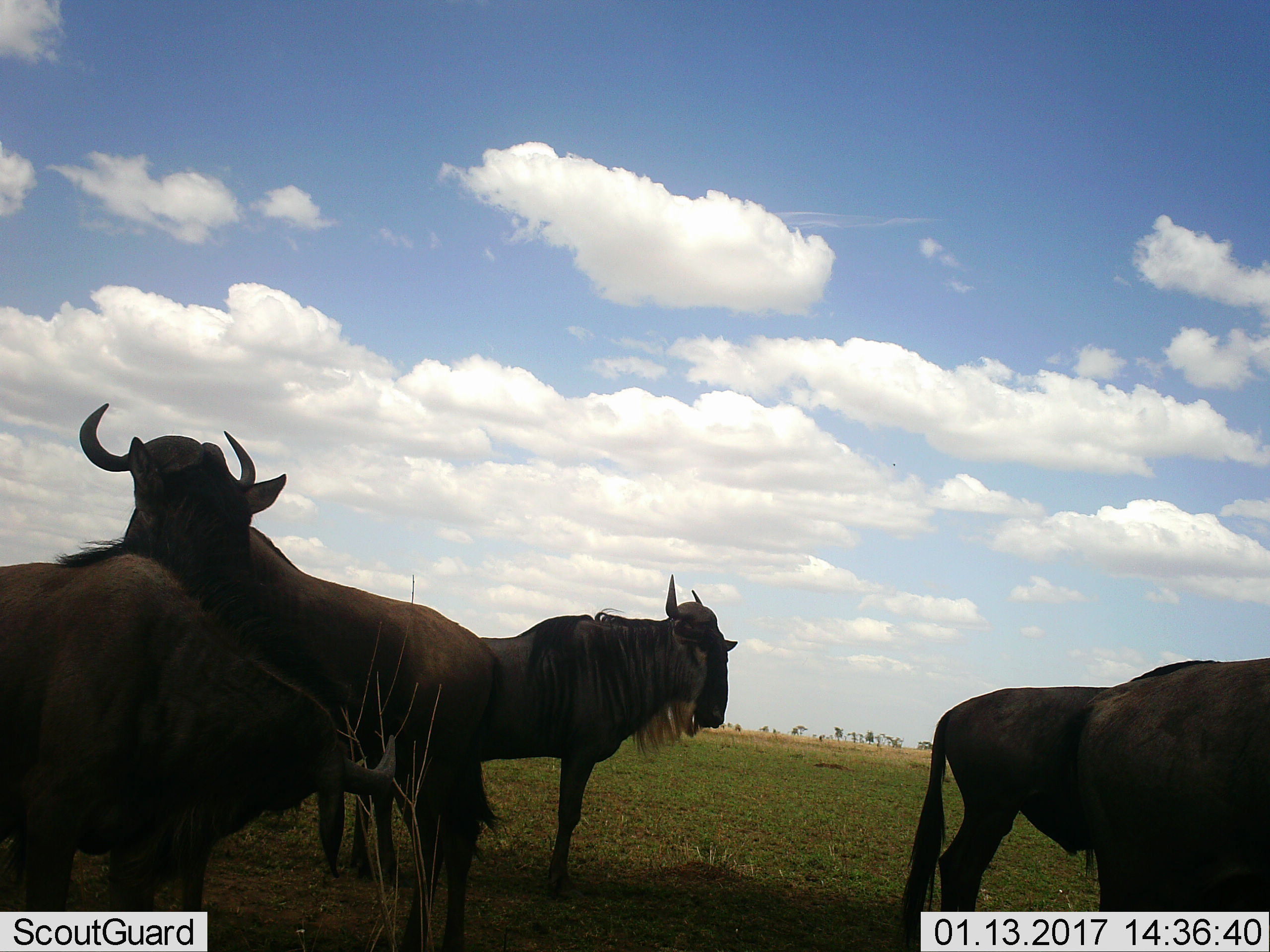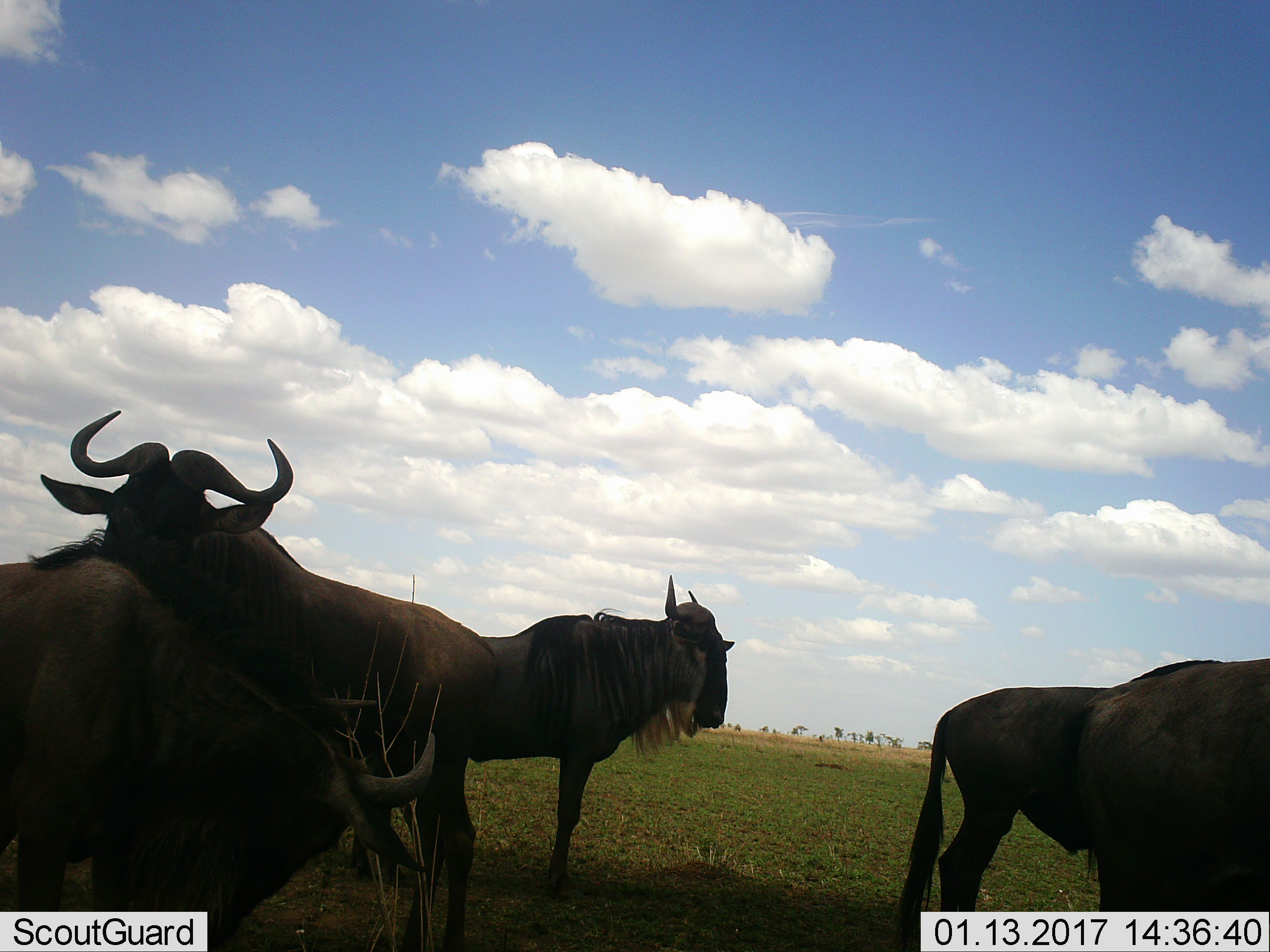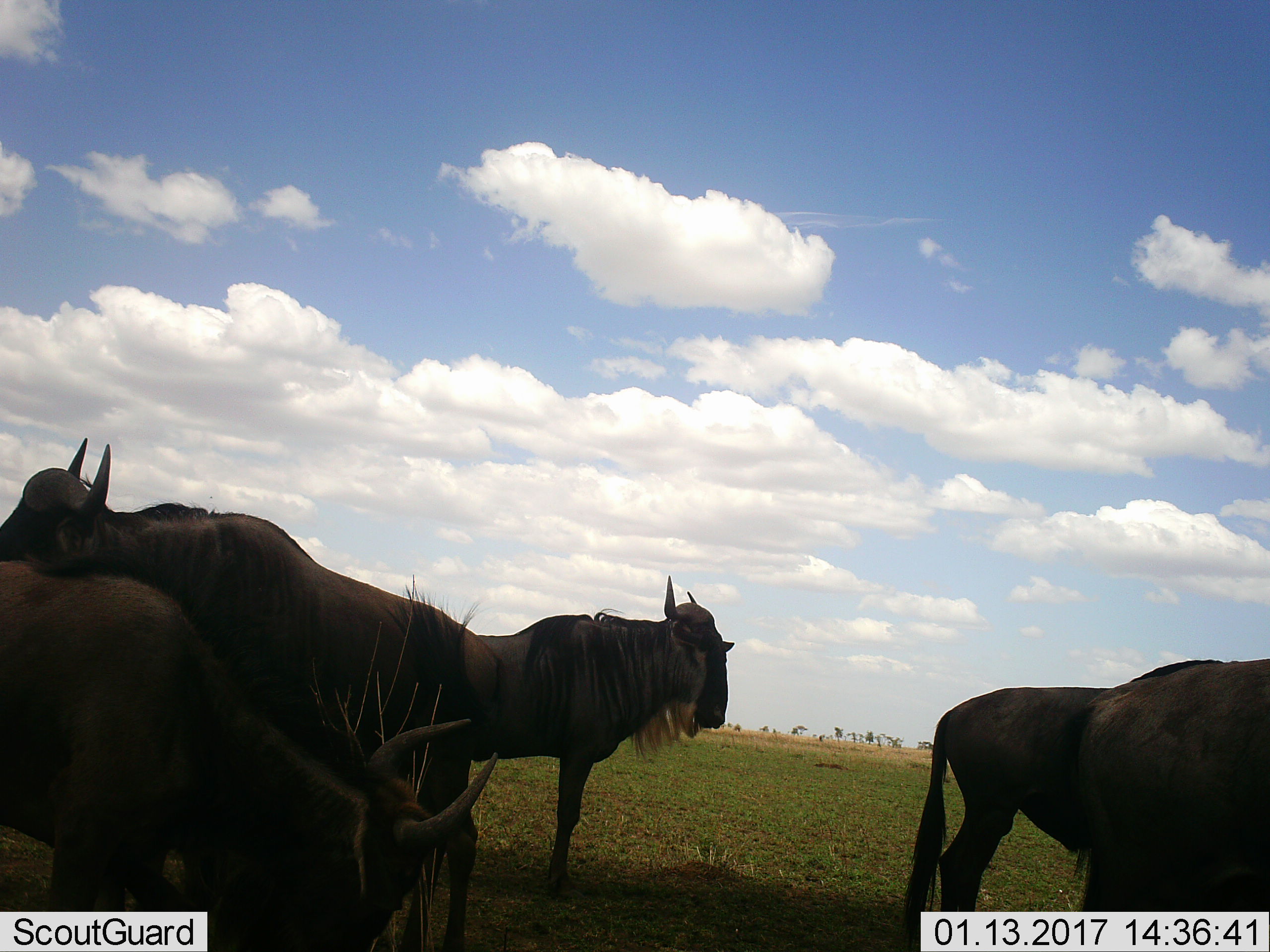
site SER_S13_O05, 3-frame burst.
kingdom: Animalia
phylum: Chordata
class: Mammalia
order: Artiodactyla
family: Bovidae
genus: Connochaetes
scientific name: Connochaetes taurinus taurinus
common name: blue wildebeest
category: wildebeestblue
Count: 5.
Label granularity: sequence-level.